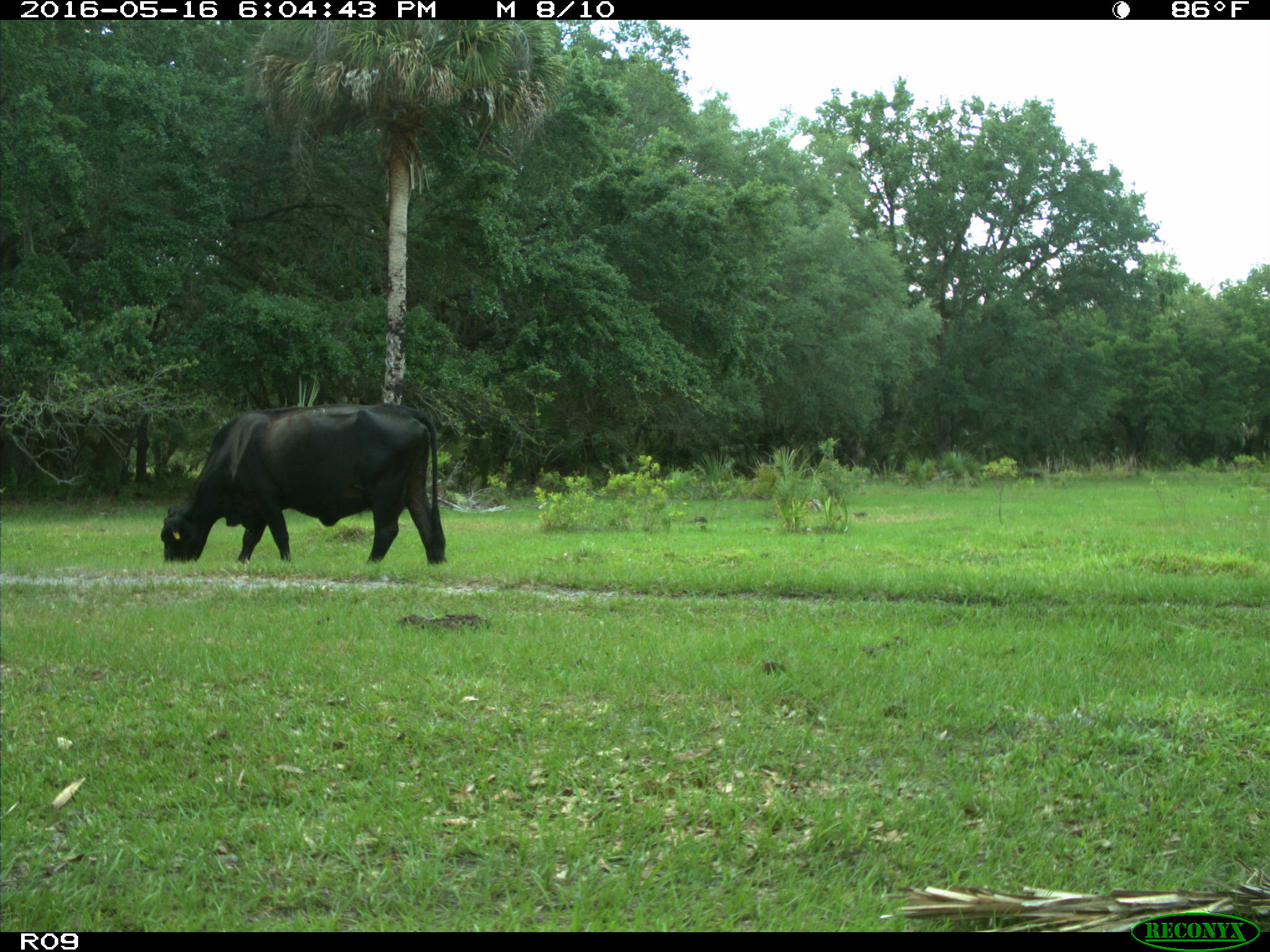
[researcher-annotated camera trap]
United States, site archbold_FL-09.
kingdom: Animalia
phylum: Chordata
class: Mammalia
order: Artiodactyla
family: Bovidae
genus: Bos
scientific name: Bos taurus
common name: domestic cow